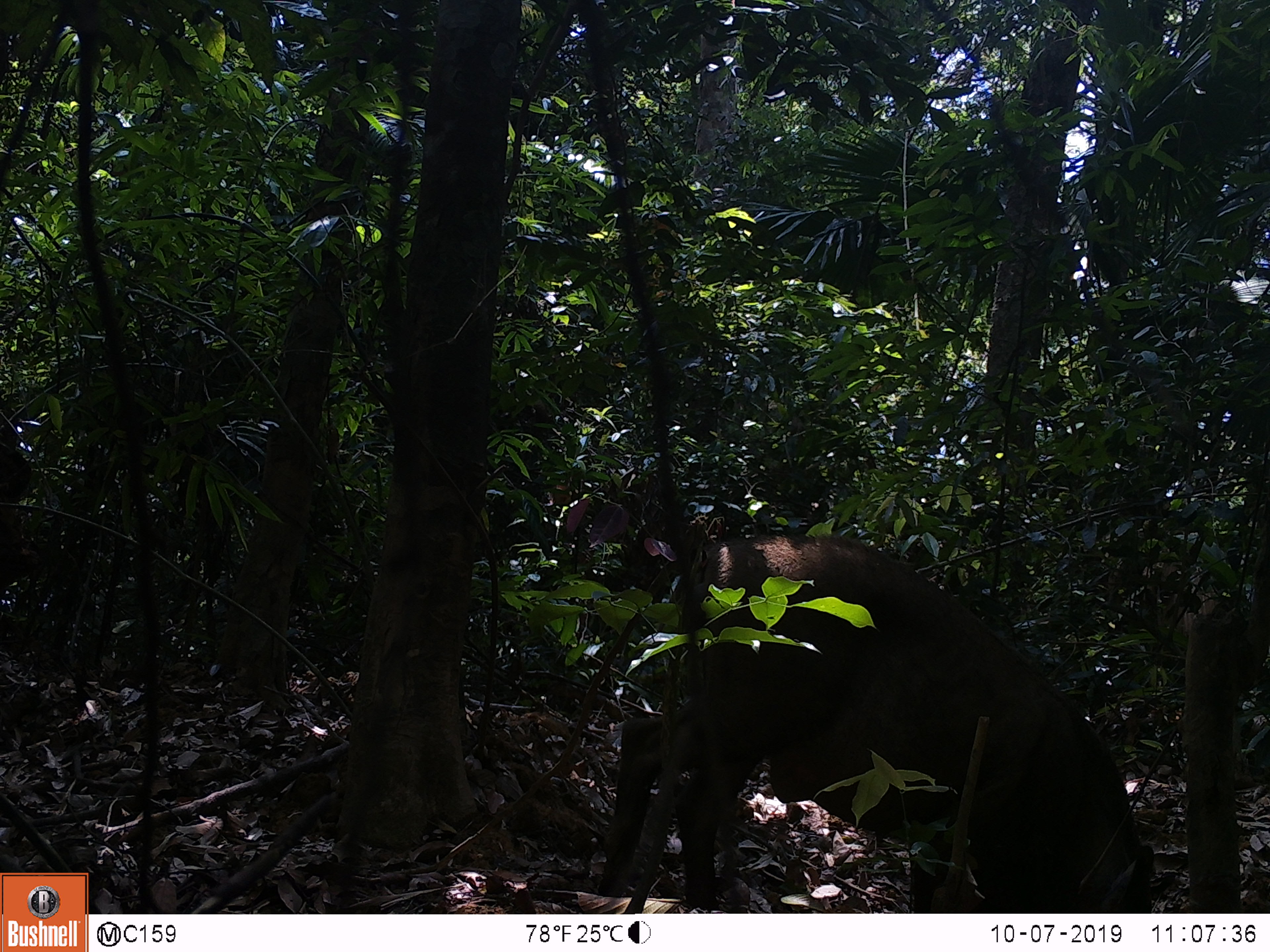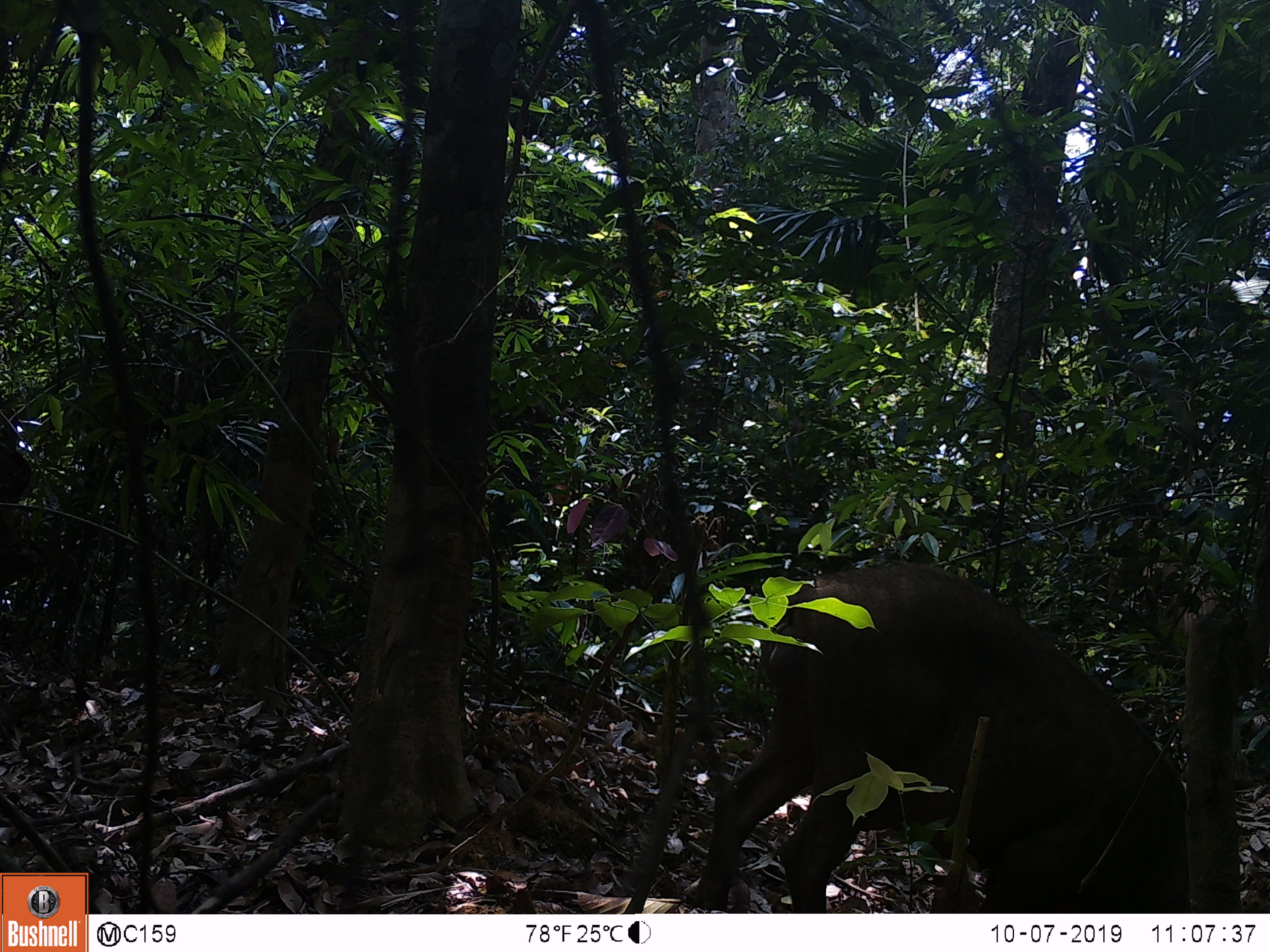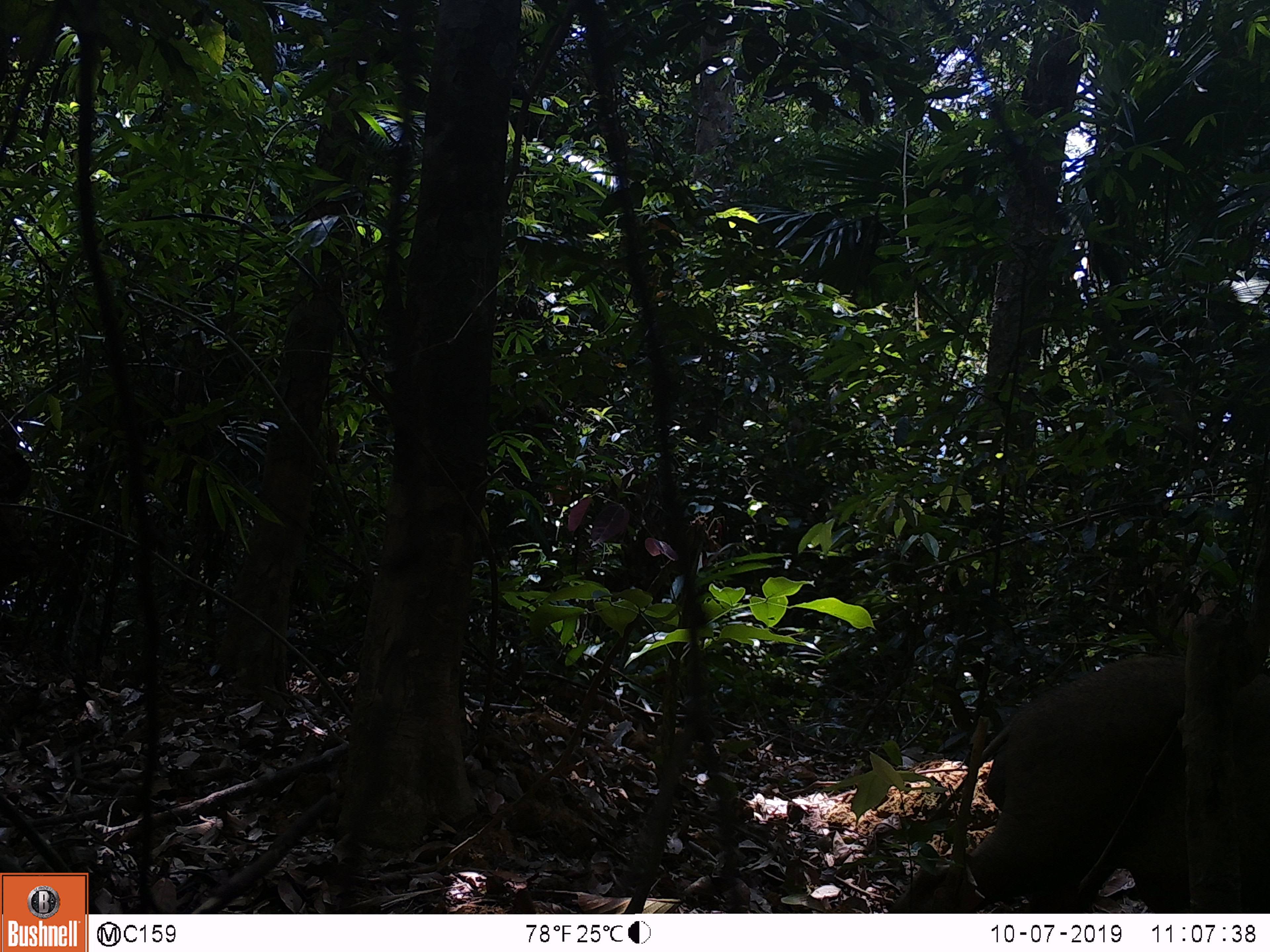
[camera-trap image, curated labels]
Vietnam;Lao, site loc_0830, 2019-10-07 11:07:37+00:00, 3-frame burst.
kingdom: Animalia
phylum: Chordata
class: Mammalia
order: Artiodactyla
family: Suidae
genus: Sus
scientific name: Sus scrofa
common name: eurasian wild pig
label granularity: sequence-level